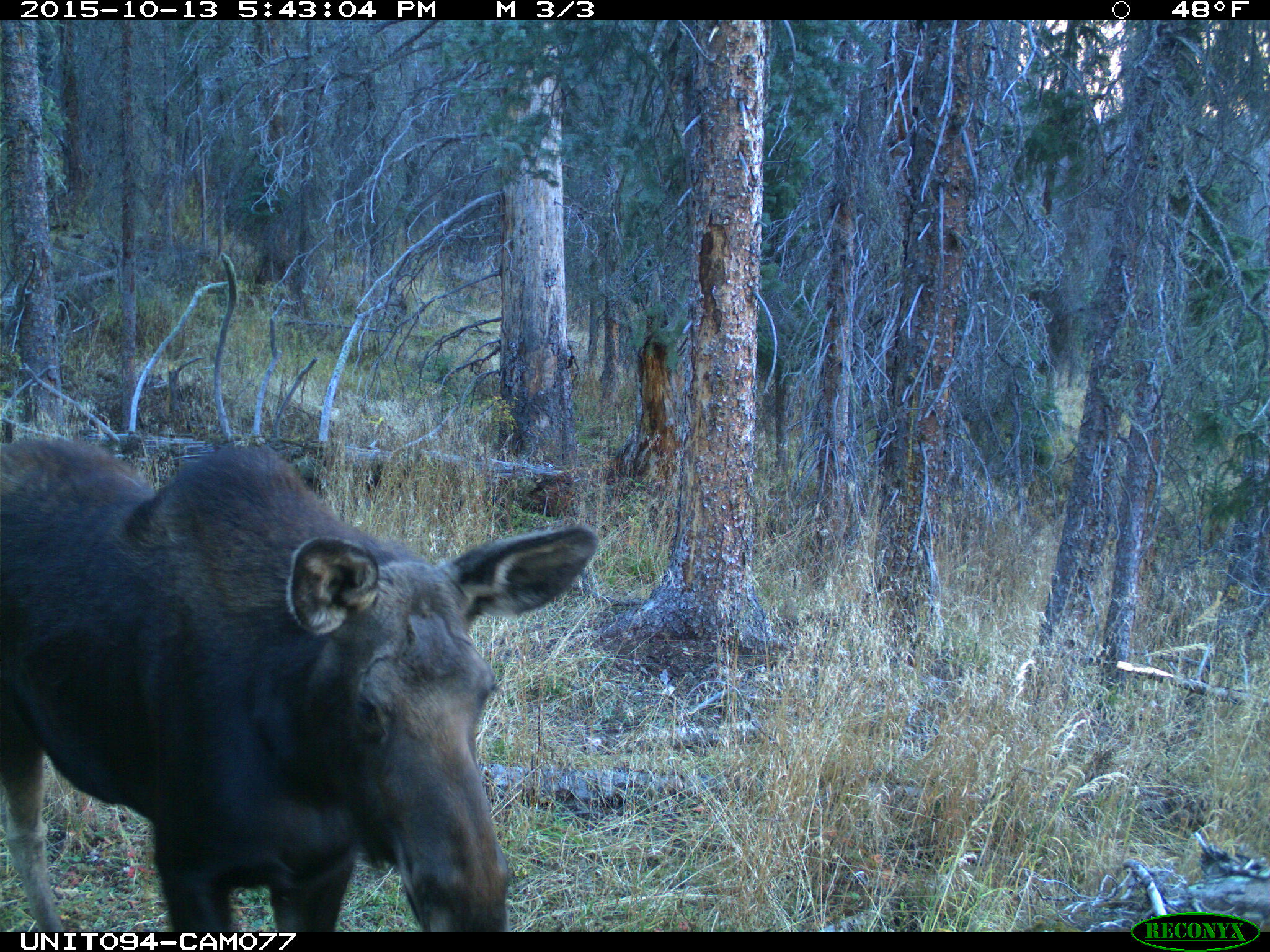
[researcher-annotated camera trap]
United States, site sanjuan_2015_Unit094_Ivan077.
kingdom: Animalia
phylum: Chordata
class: Mammalia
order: Artiodactyla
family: Cervidae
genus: Alces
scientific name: Alces alces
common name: moose